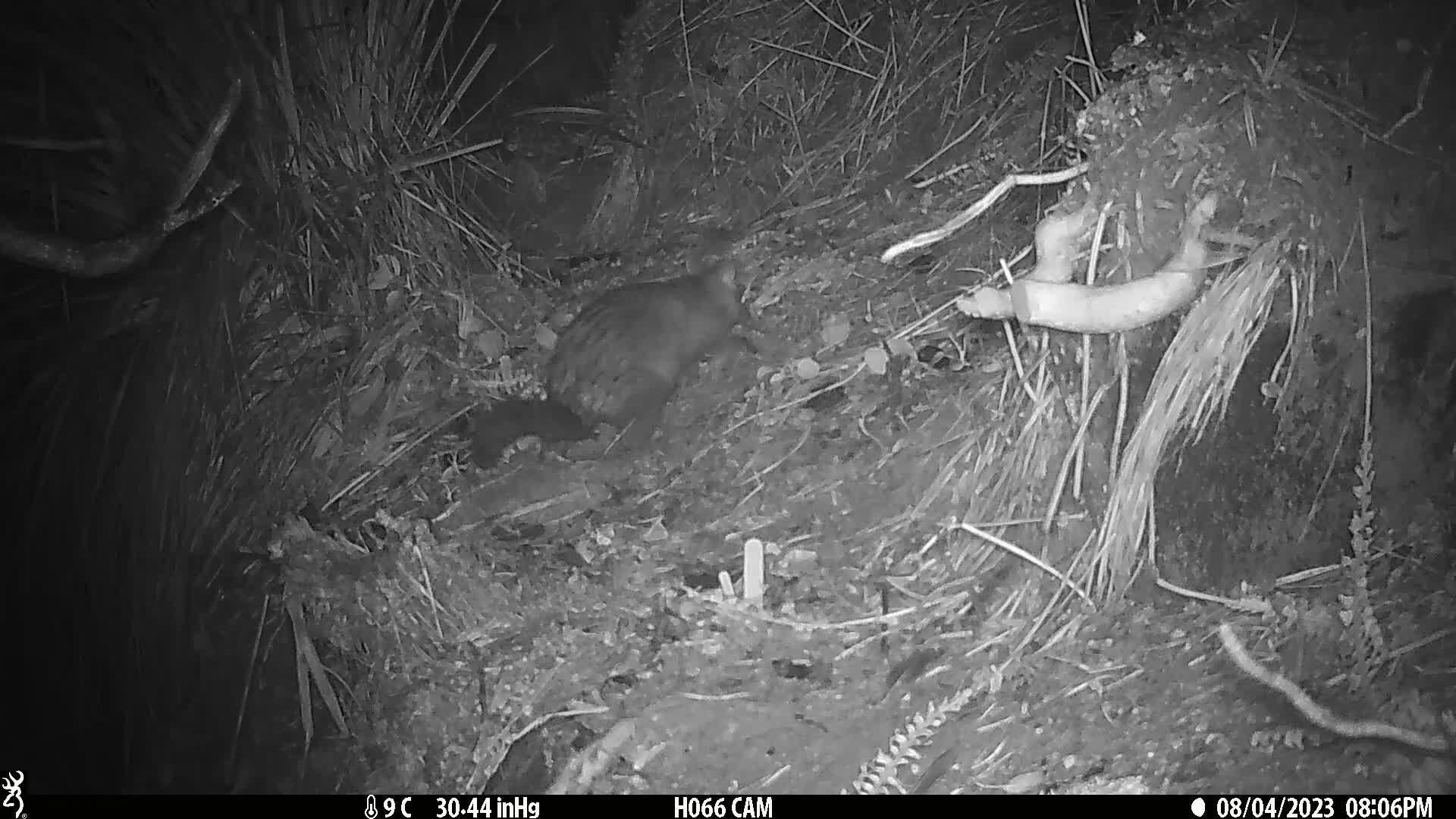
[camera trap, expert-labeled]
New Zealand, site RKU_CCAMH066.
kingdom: Animalia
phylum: Chordata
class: Mammalia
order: Diprotodontia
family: Phalangeridae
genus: Trichosurus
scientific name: Trichosurus vulpecula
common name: common brushtail possum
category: possum